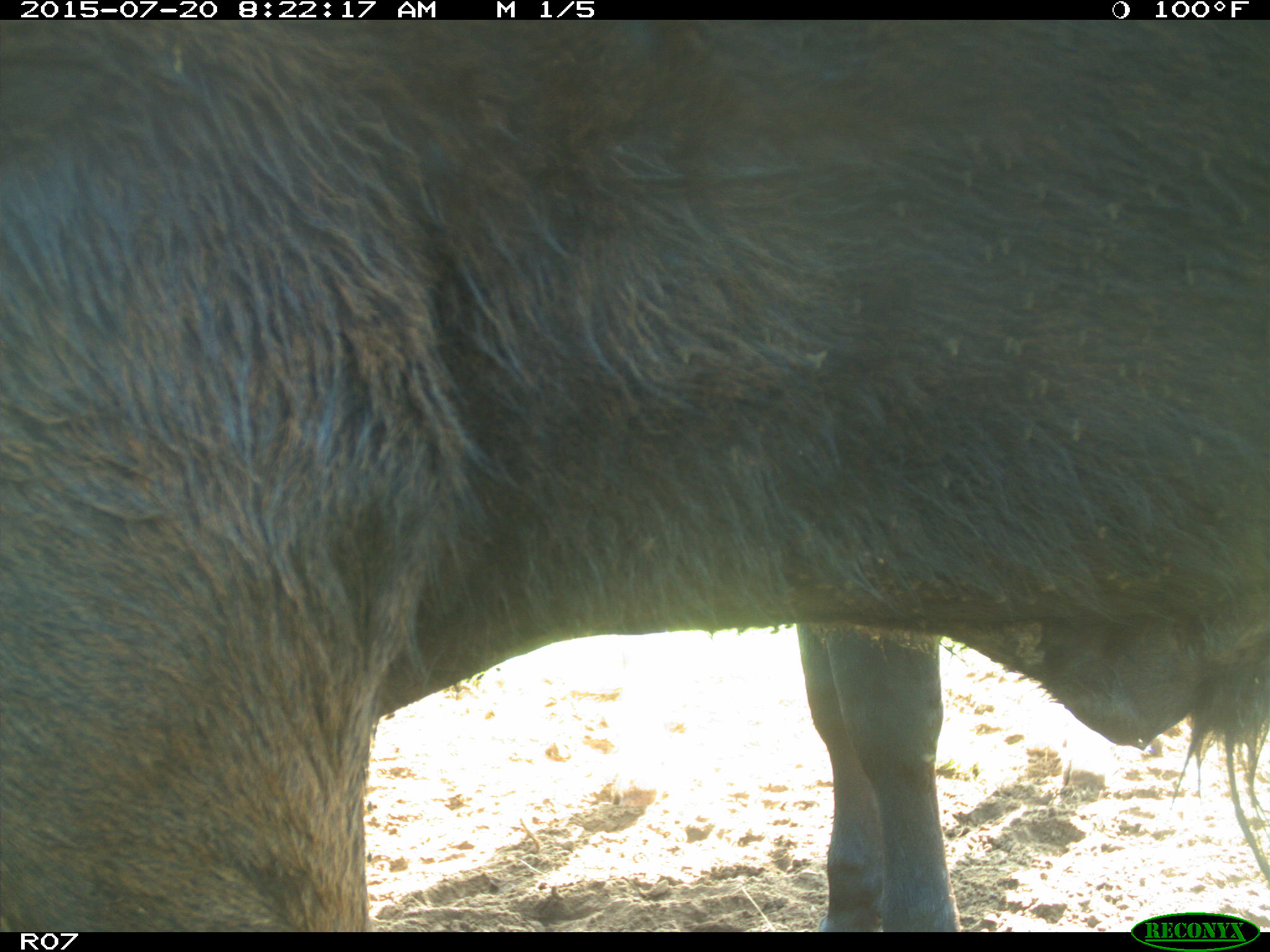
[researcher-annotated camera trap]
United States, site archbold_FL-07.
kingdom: Animalia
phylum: Chordata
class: Mammalia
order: Artiodactyla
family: Bovidae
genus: Bos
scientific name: Bos taurus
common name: domestic cow